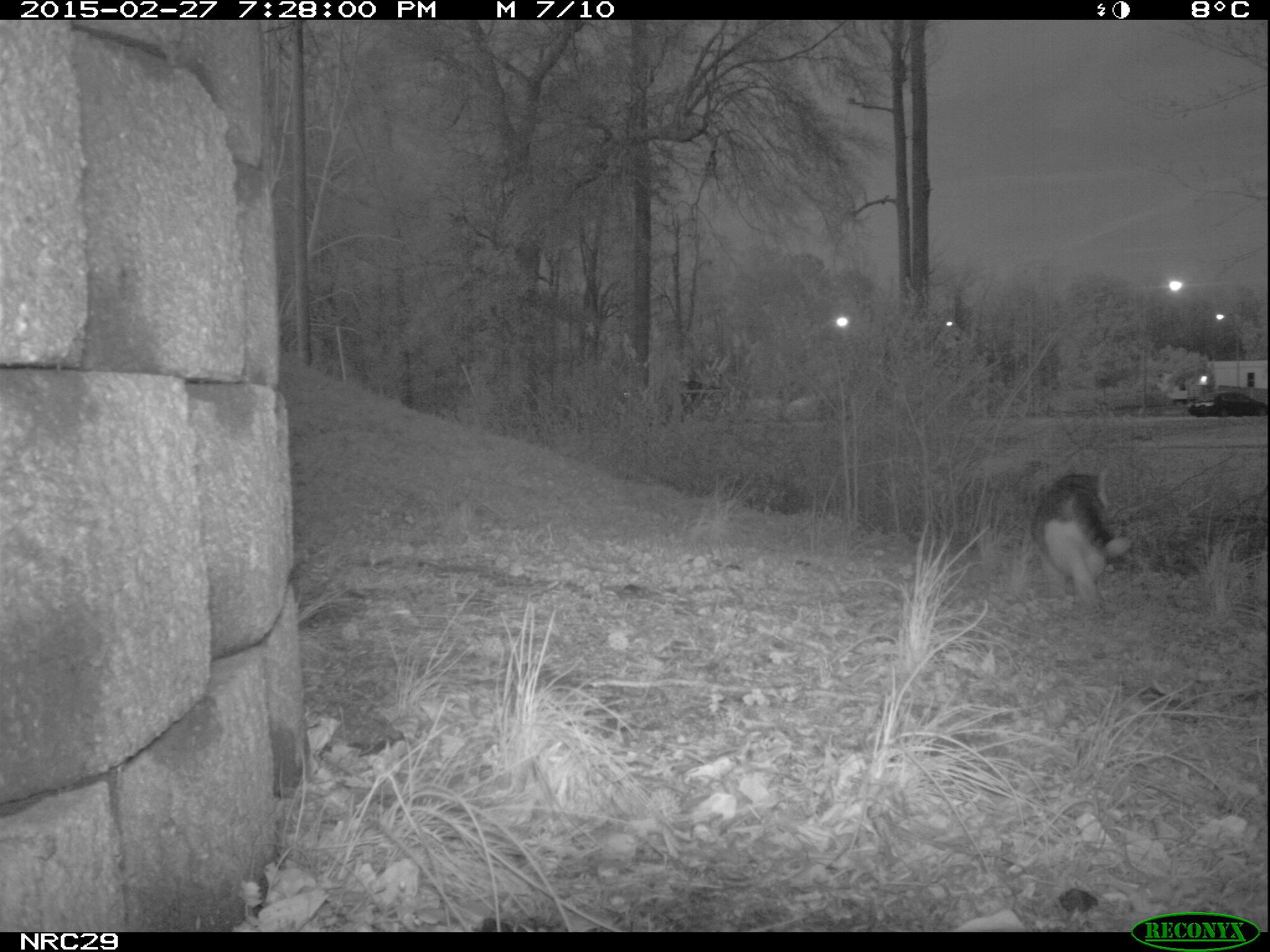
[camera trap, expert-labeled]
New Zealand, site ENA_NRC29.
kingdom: Animalia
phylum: Chordata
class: Mammalia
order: Carnivora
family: Felidae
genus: Felis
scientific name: Felis catus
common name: domestic cat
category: cat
Cat (domestic cat) (Felis catus).